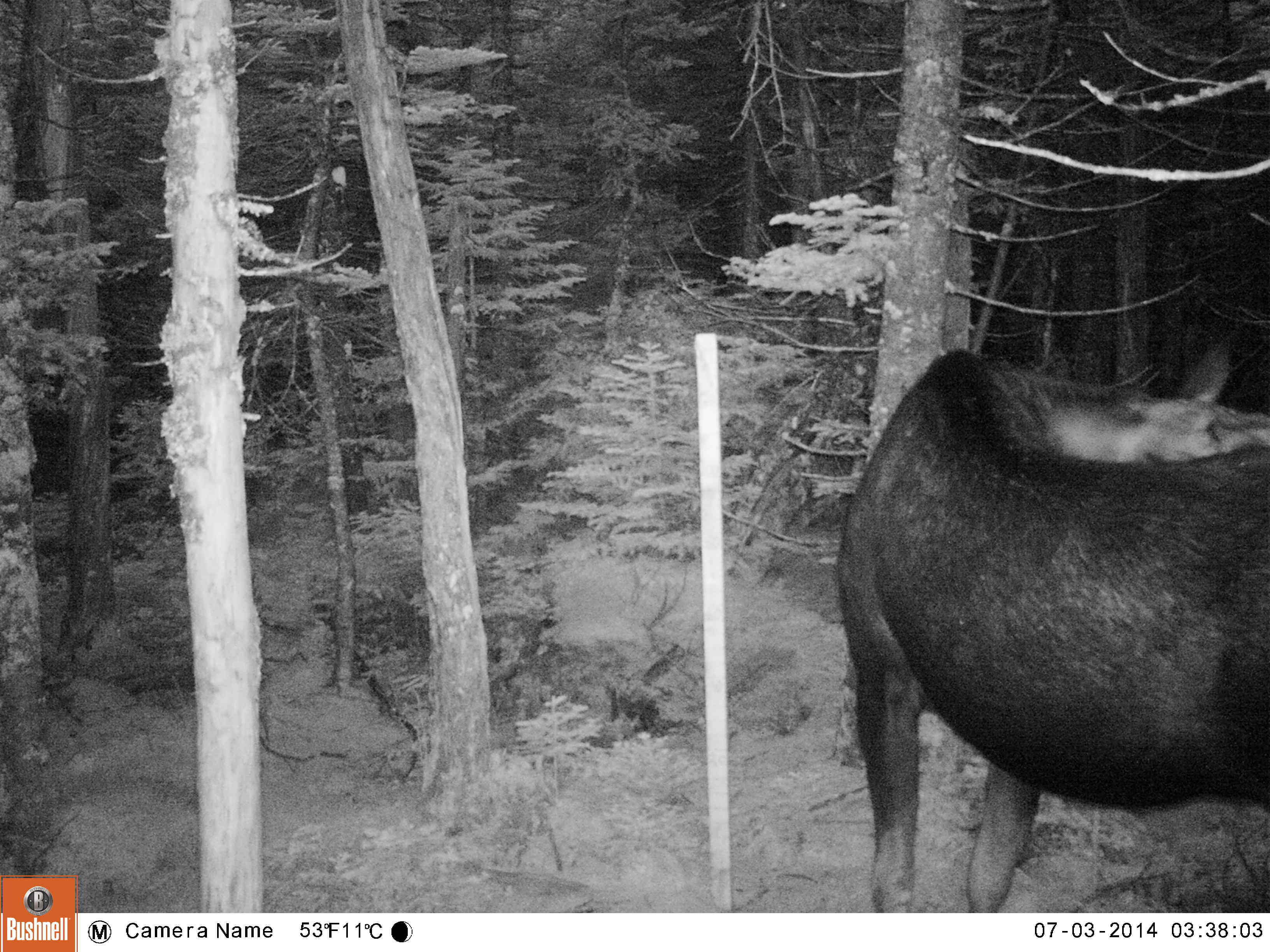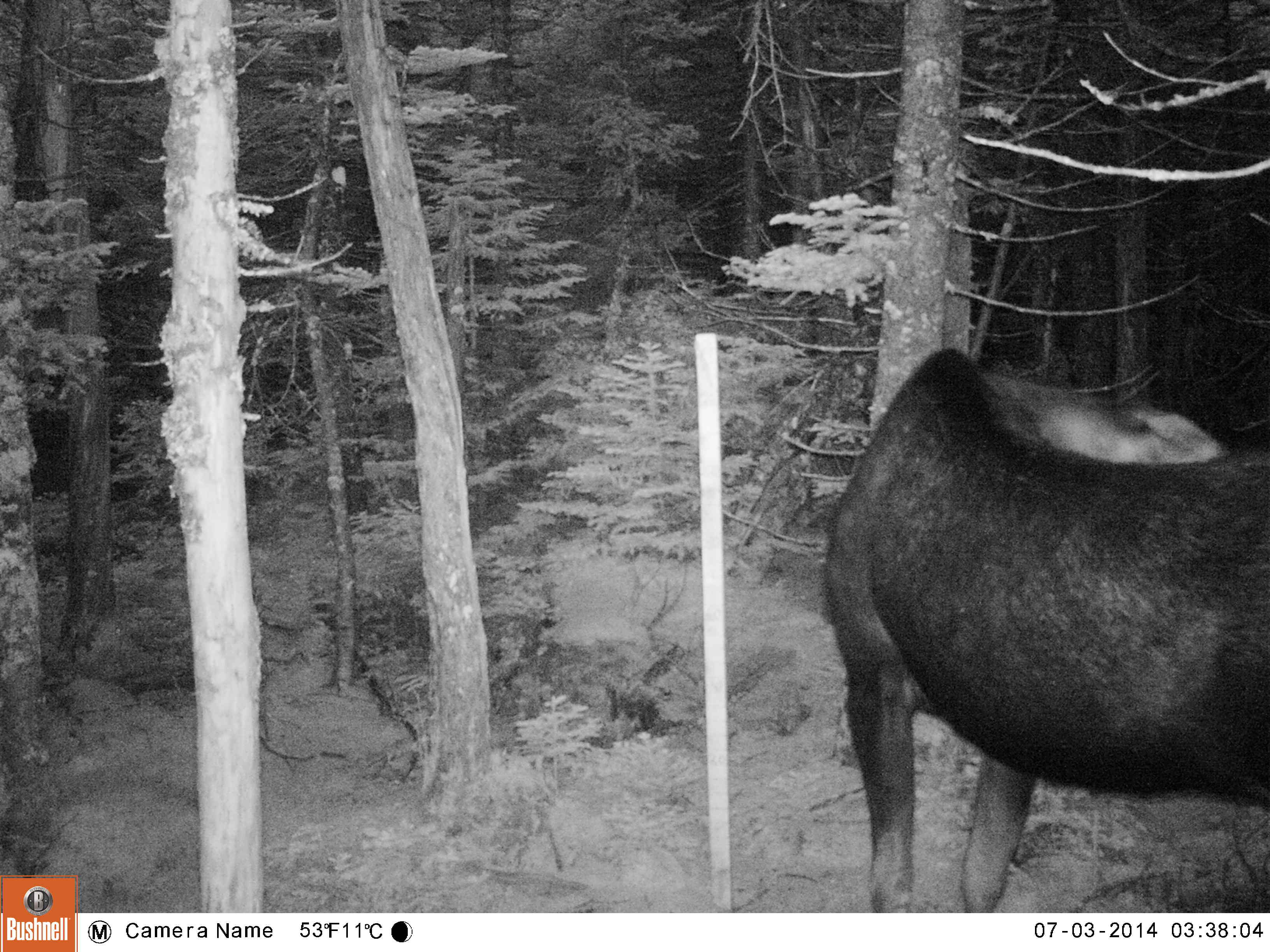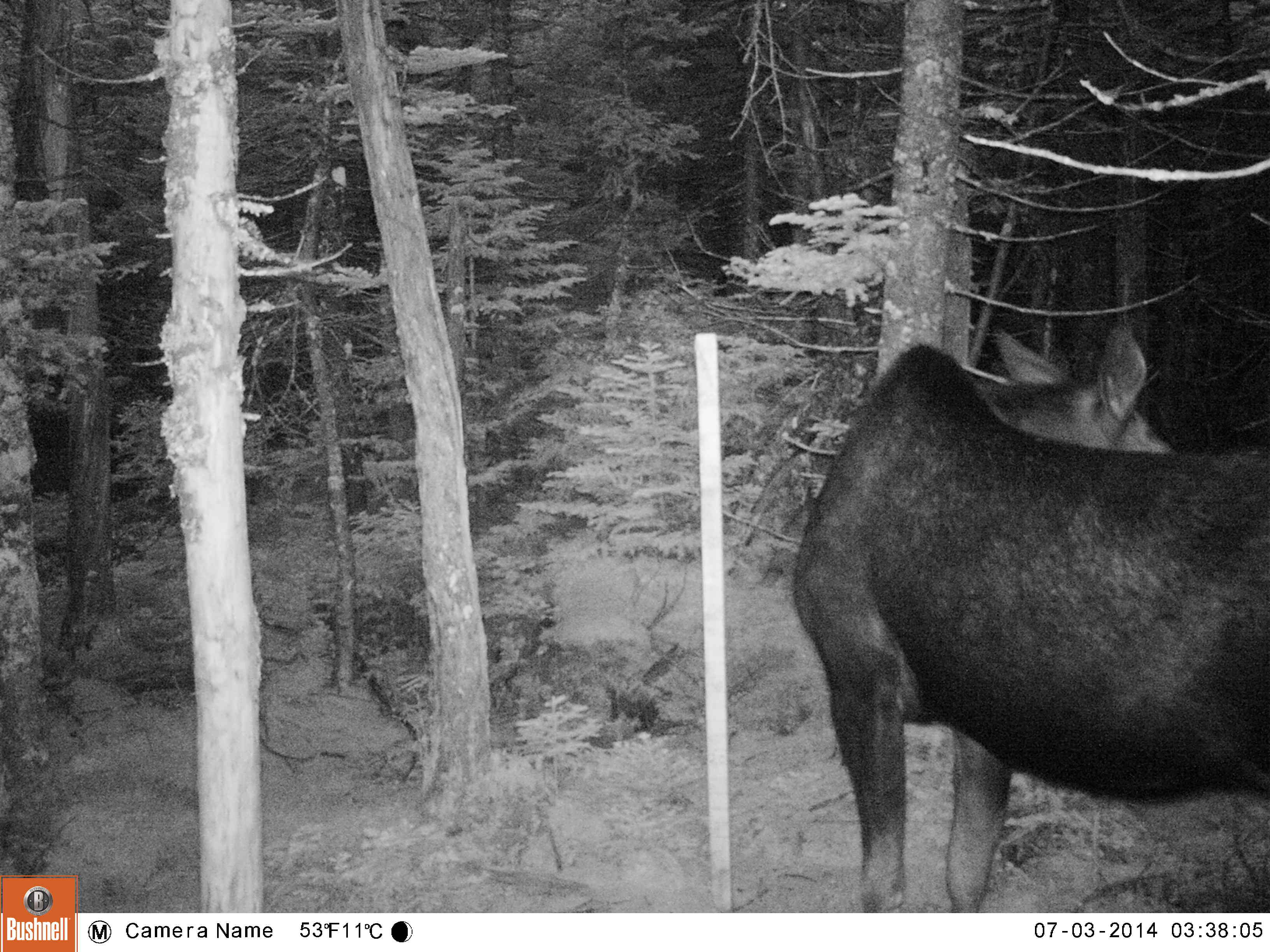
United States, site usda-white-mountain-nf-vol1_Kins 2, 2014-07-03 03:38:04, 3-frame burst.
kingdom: Animalia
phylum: Chordata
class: Mammalia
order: Artiodactyla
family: Cervidae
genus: Alces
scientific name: Alces alces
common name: moose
Moose (Alces alces).